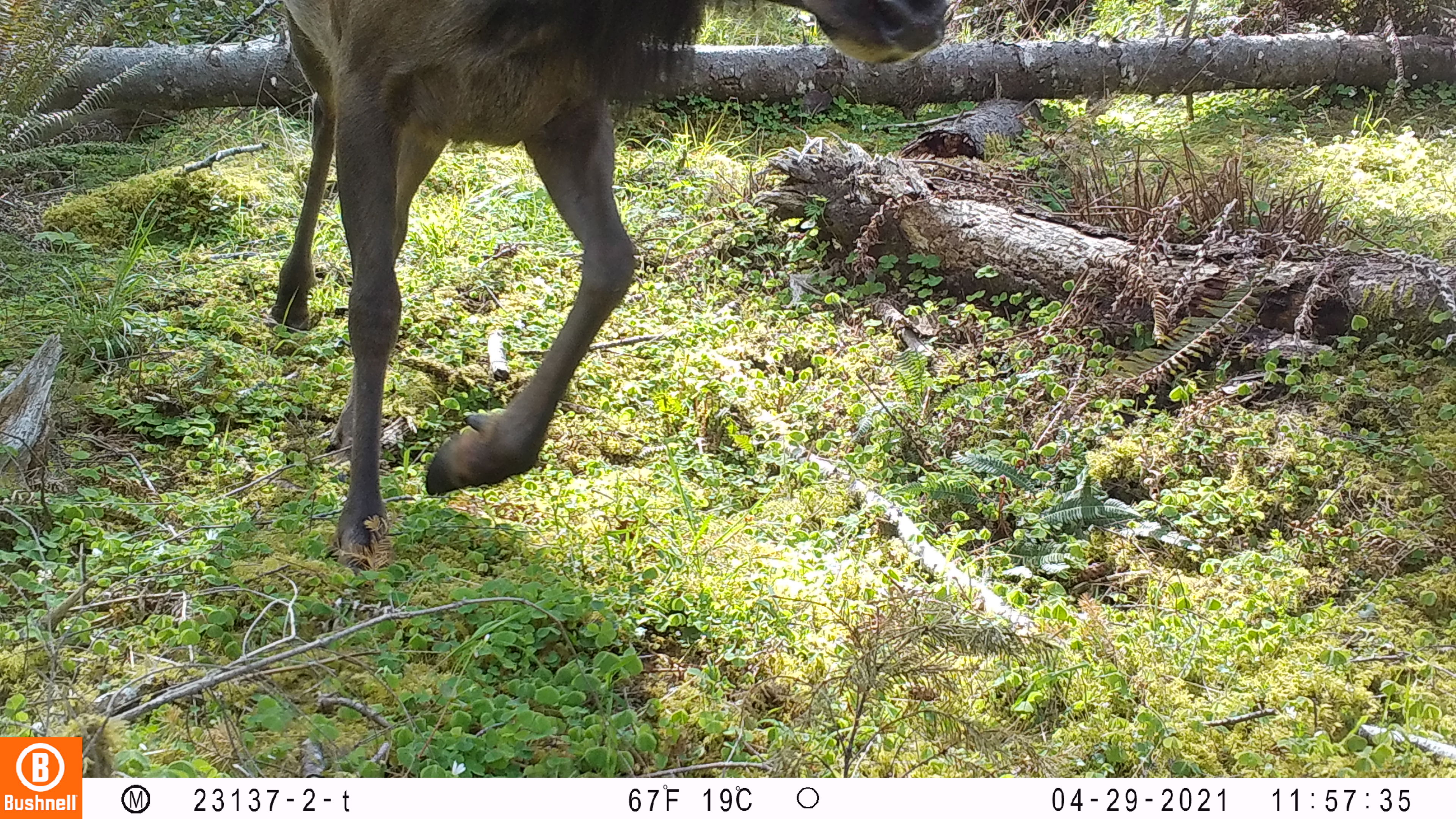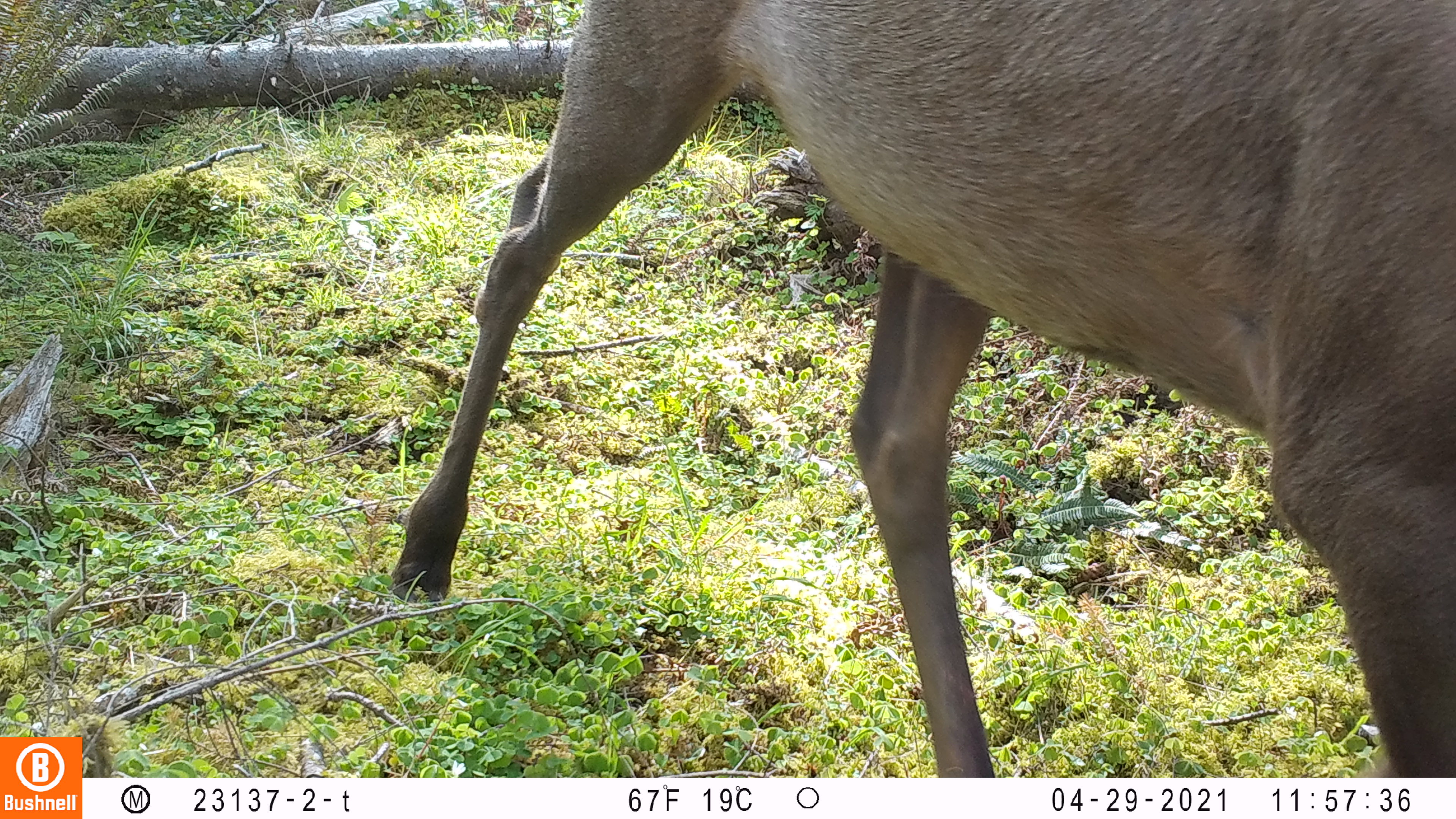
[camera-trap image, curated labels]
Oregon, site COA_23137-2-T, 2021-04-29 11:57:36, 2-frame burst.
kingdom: Animalia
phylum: Chordata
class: Mammalia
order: Artiodactyla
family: Cervidae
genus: Cervus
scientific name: Cervus canadensis roosevelti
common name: roosevelt elk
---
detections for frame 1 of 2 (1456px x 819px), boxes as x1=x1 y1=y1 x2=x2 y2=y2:
roosevelt elk: x1=249 y1=1 x2=966 y2=569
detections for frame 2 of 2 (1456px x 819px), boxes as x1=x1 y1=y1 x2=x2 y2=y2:
roosevelt elk: x1=386 y1=0 x2=1452 y2=772